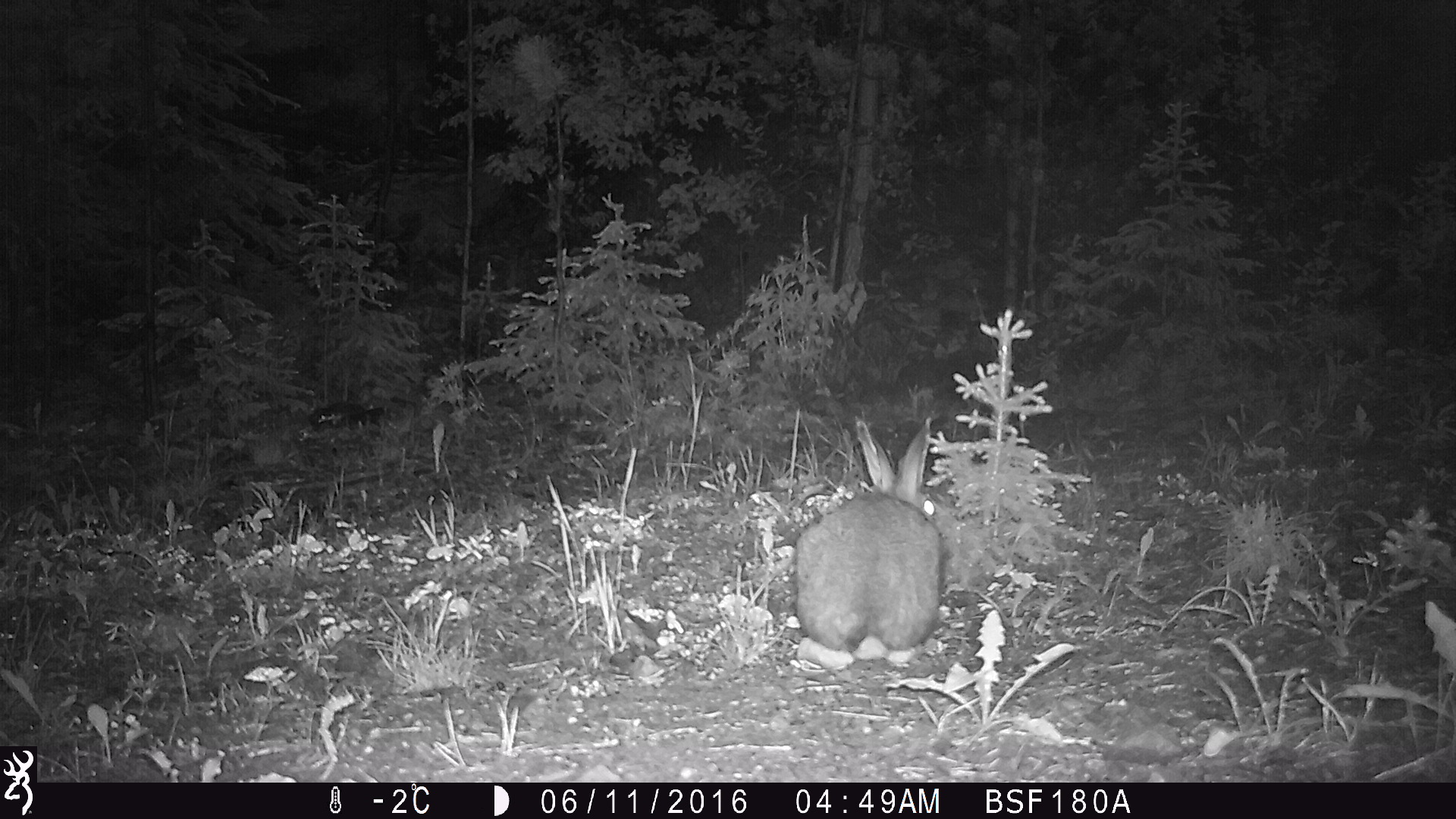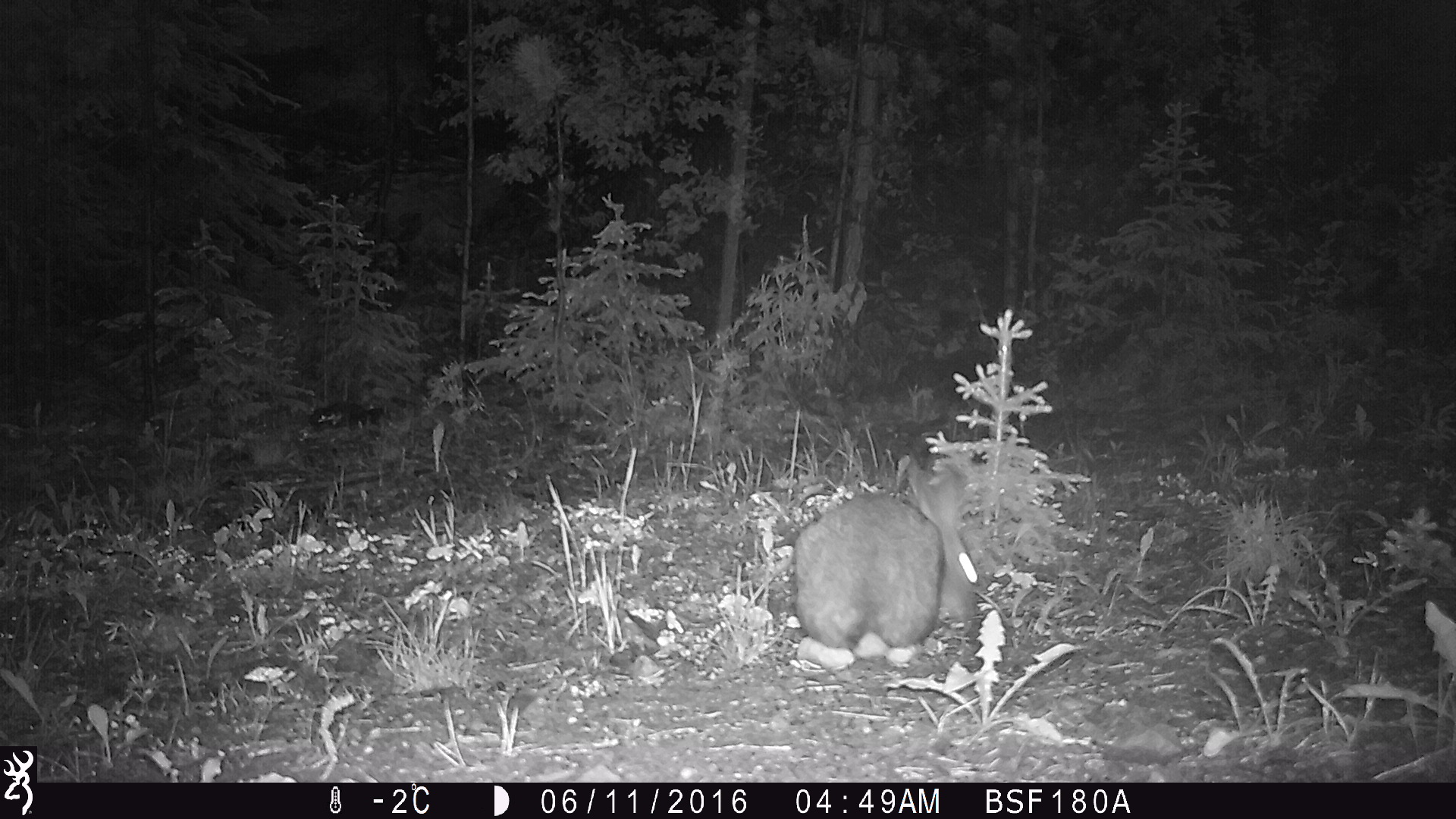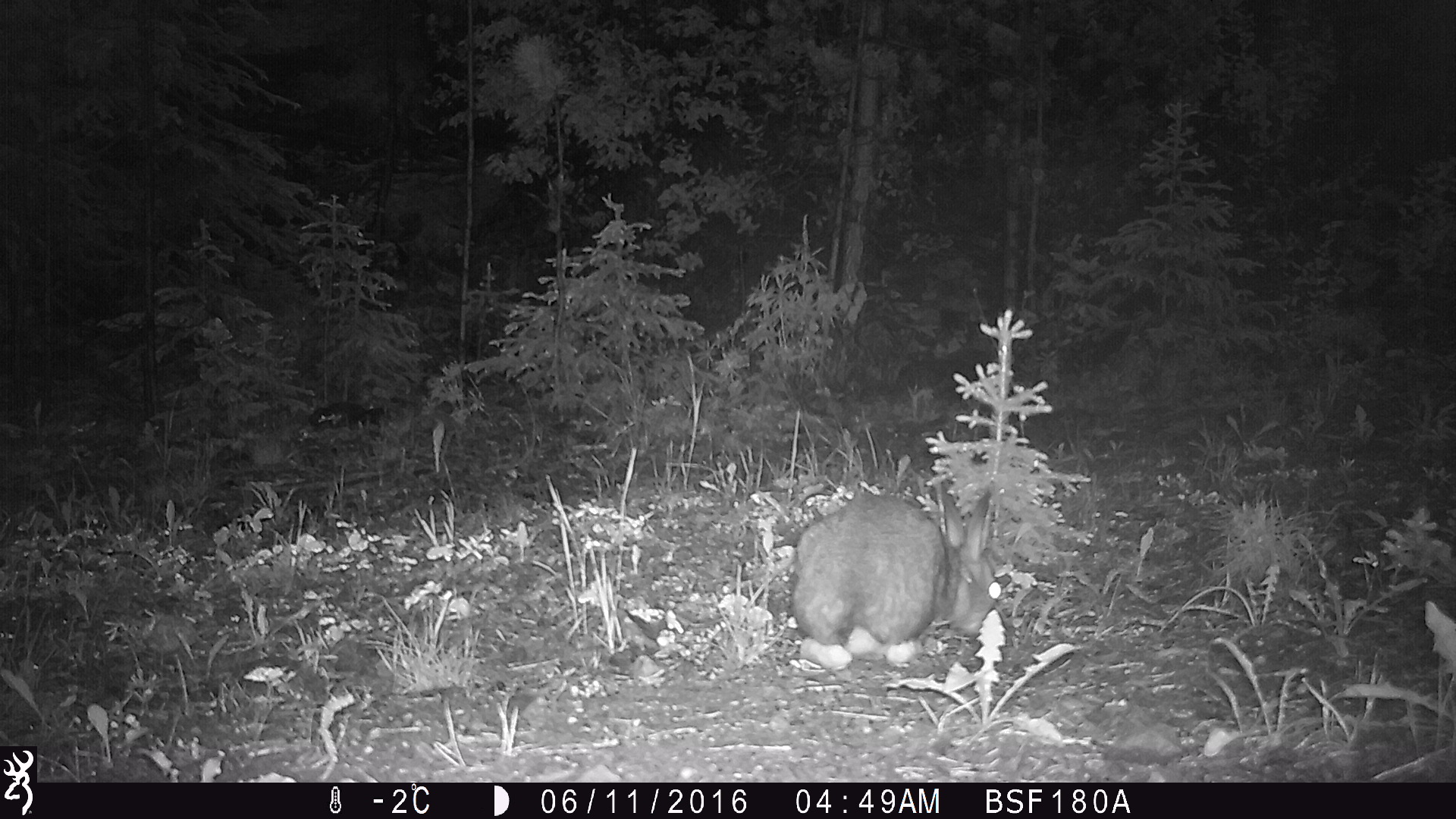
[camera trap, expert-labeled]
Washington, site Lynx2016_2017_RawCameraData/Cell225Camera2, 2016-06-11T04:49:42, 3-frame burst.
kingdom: Animalia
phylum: Chordata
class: Mammalia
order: Lagomorpha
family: Leporidae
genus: Lepus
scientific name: Lepus americanus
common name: snowshoe hare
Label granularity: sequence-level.